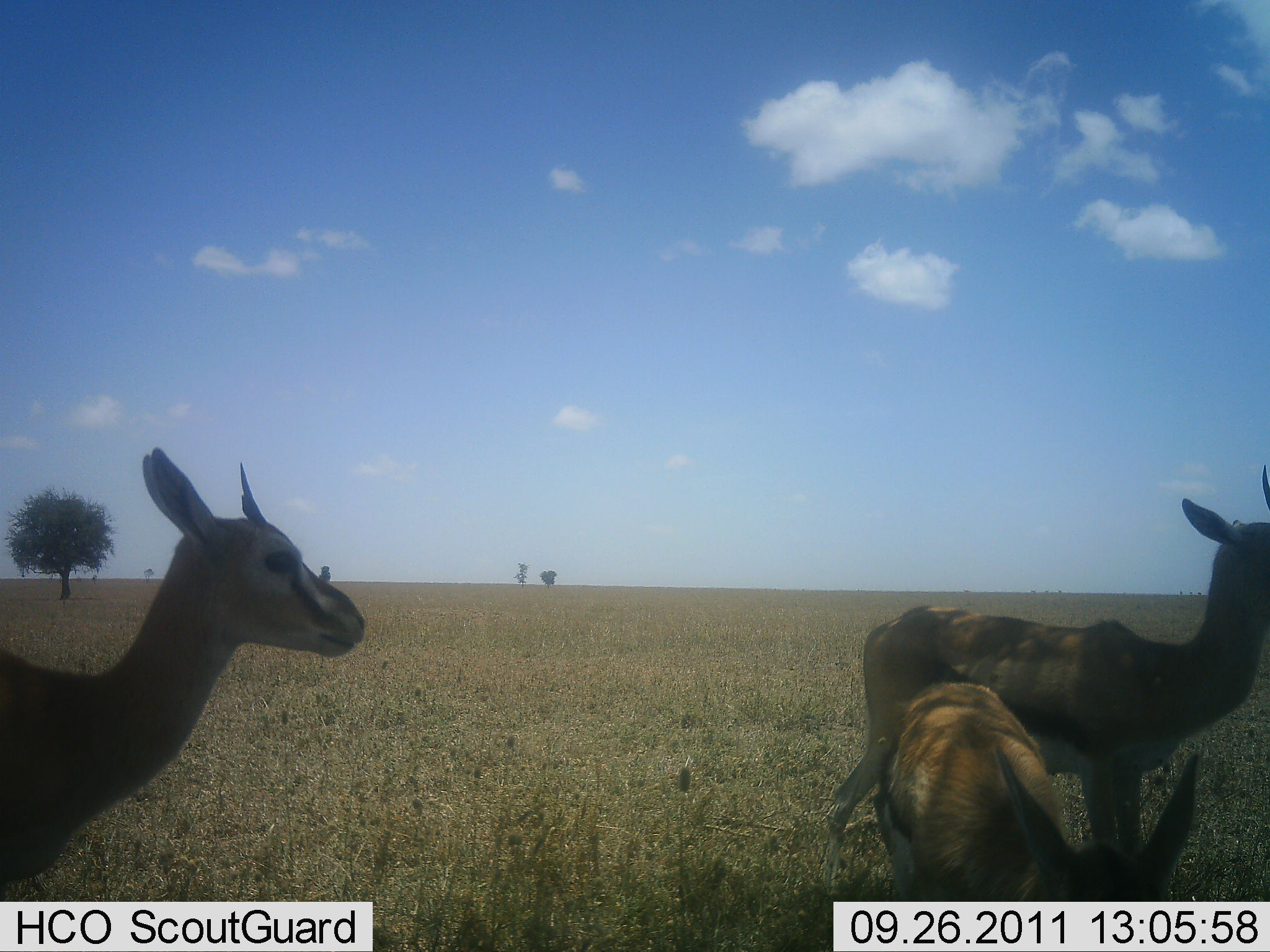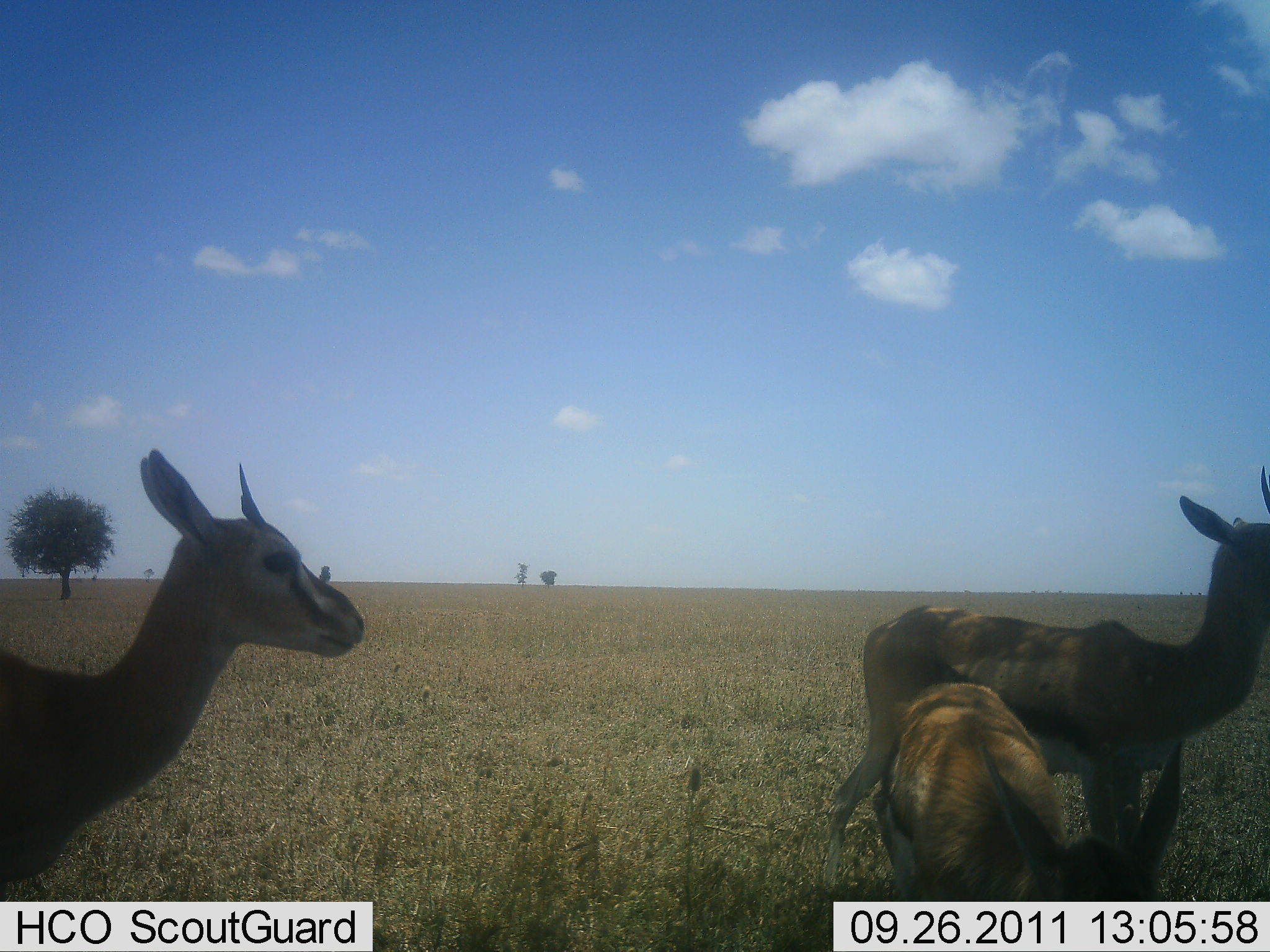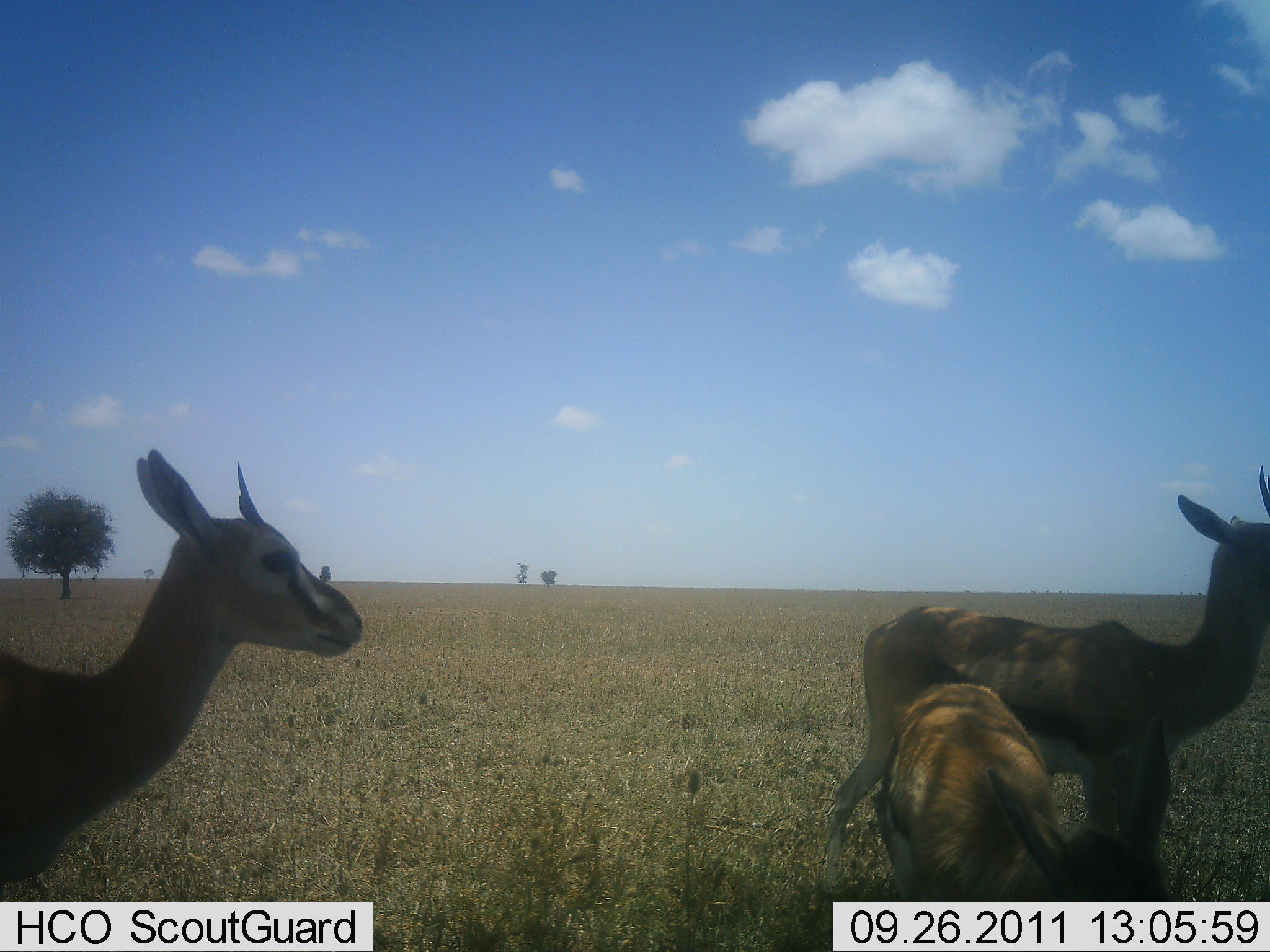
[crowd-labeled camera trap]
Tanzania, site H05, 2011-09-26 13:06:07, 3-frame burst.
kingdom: Animalia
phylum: Chordata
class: Mammalia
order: Artiodactyla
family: Bovidae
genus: Eudorcas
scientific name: Eudorcas thomsonii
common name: thomson's gazelle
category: gazellethomsons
Gazellethomsons (thomson's gazelle) (Eudorcas thomsonii), count 3. Behavior (volunteer vote fractions): standing 90%, resting 10%, moving 0%, interacting 0%. Young present (vote fraction): 30%. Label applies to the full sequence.